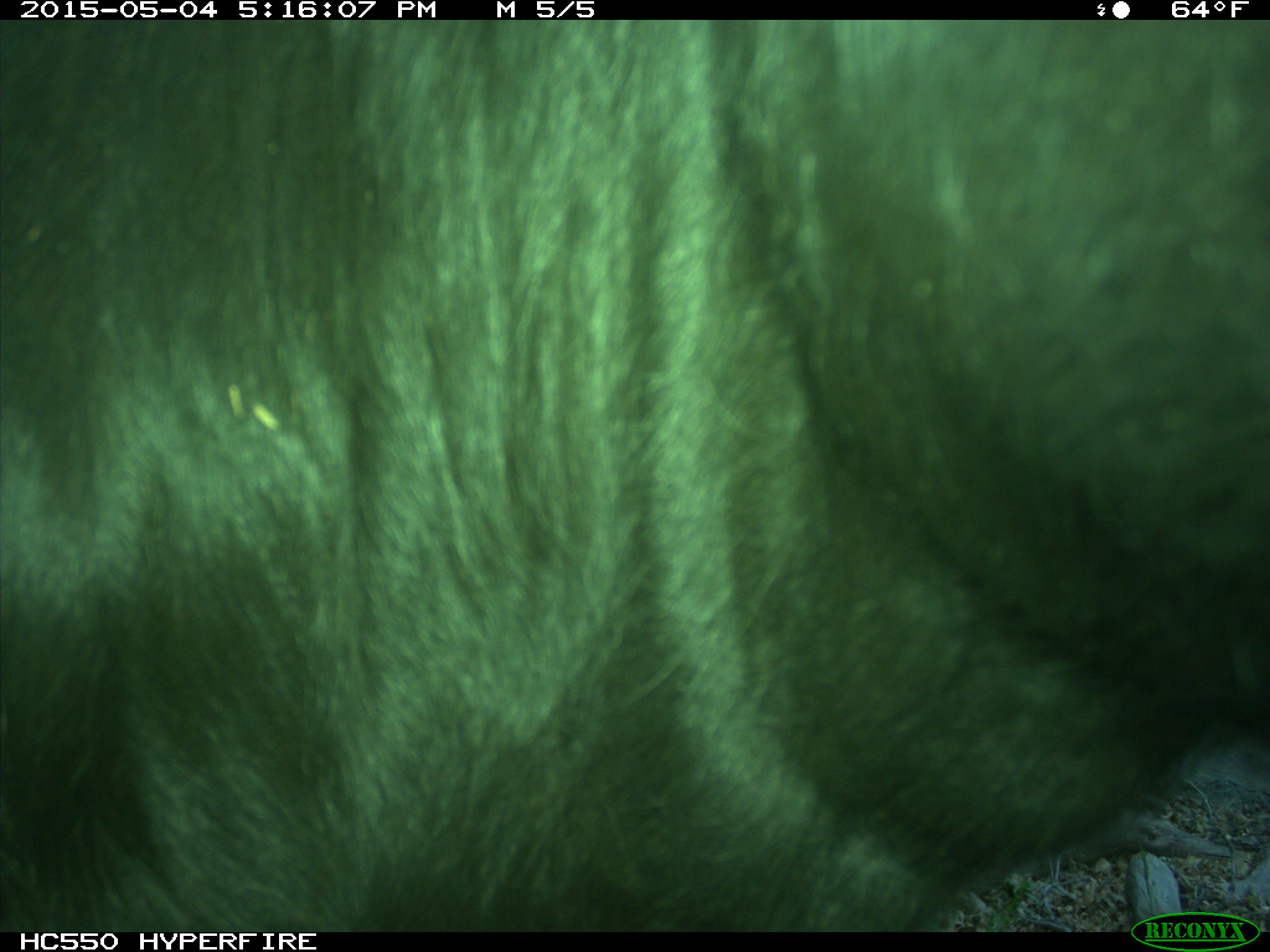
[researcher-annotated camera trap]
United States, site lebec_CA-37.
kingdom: Animalia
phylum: Chordata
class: Mammalia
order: Artiodactyla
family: Bovidae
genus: Bos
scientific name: Bos taurus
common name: domestic cow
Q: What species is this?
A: Bos taurus (domestic cow).